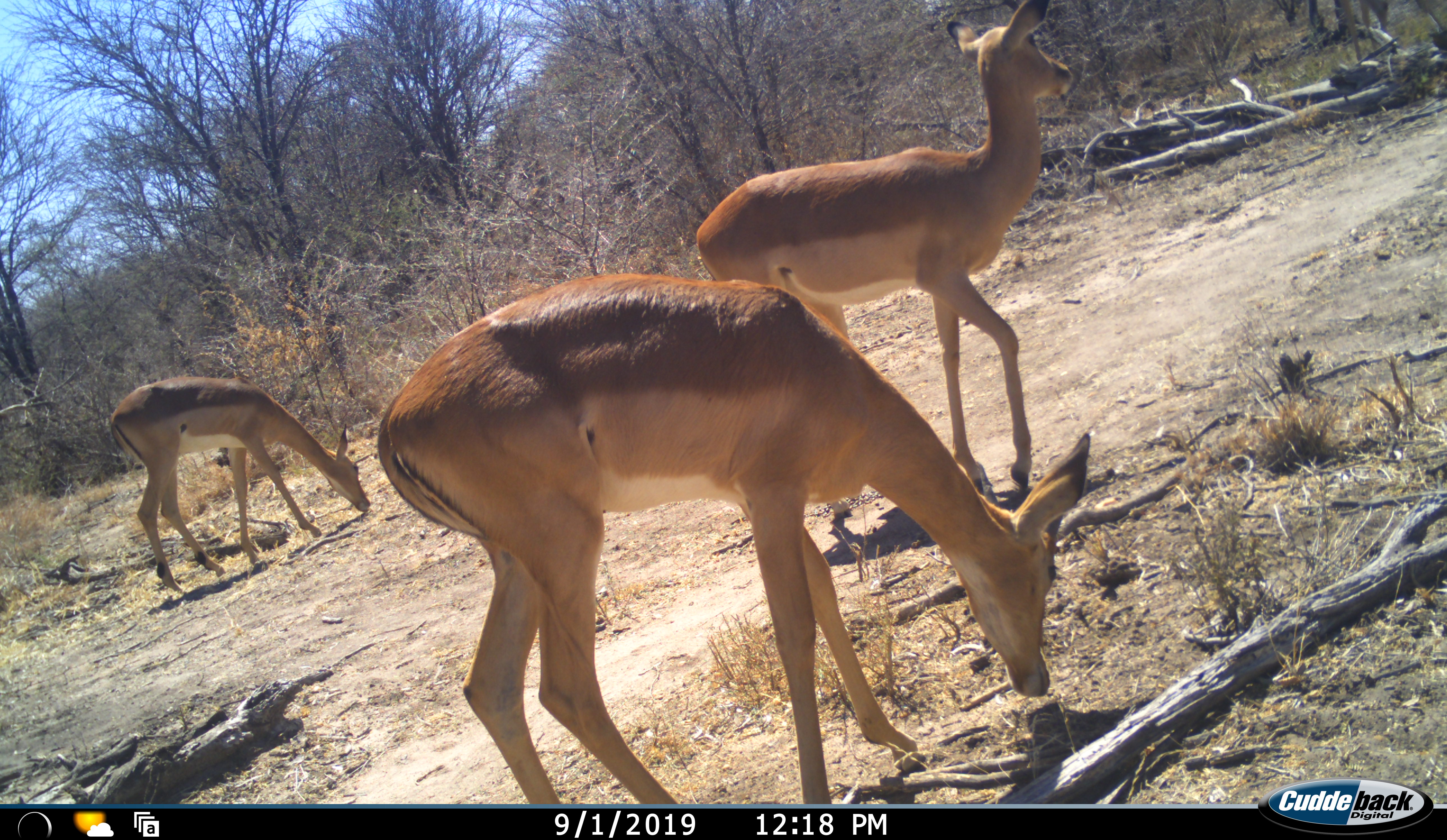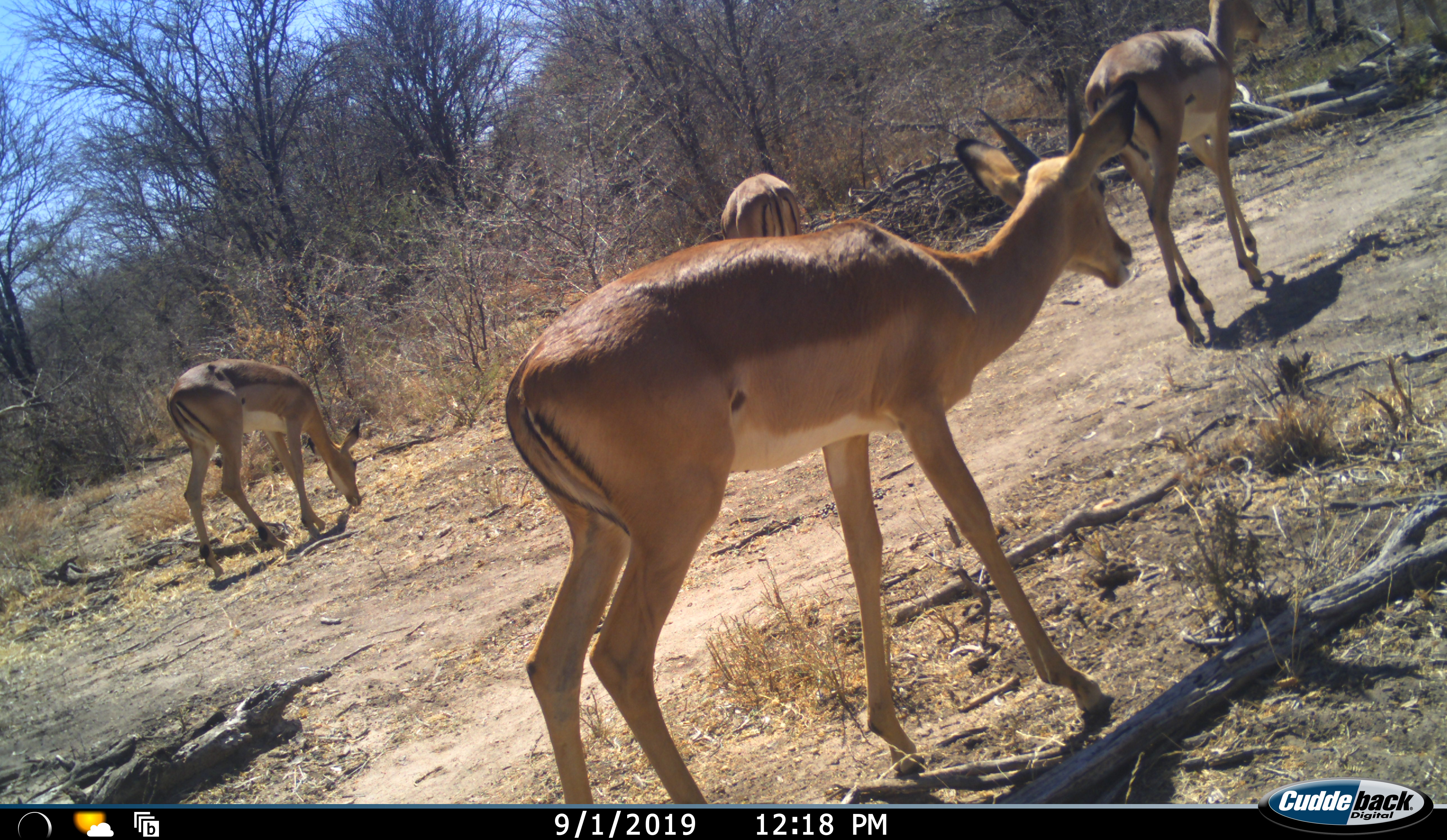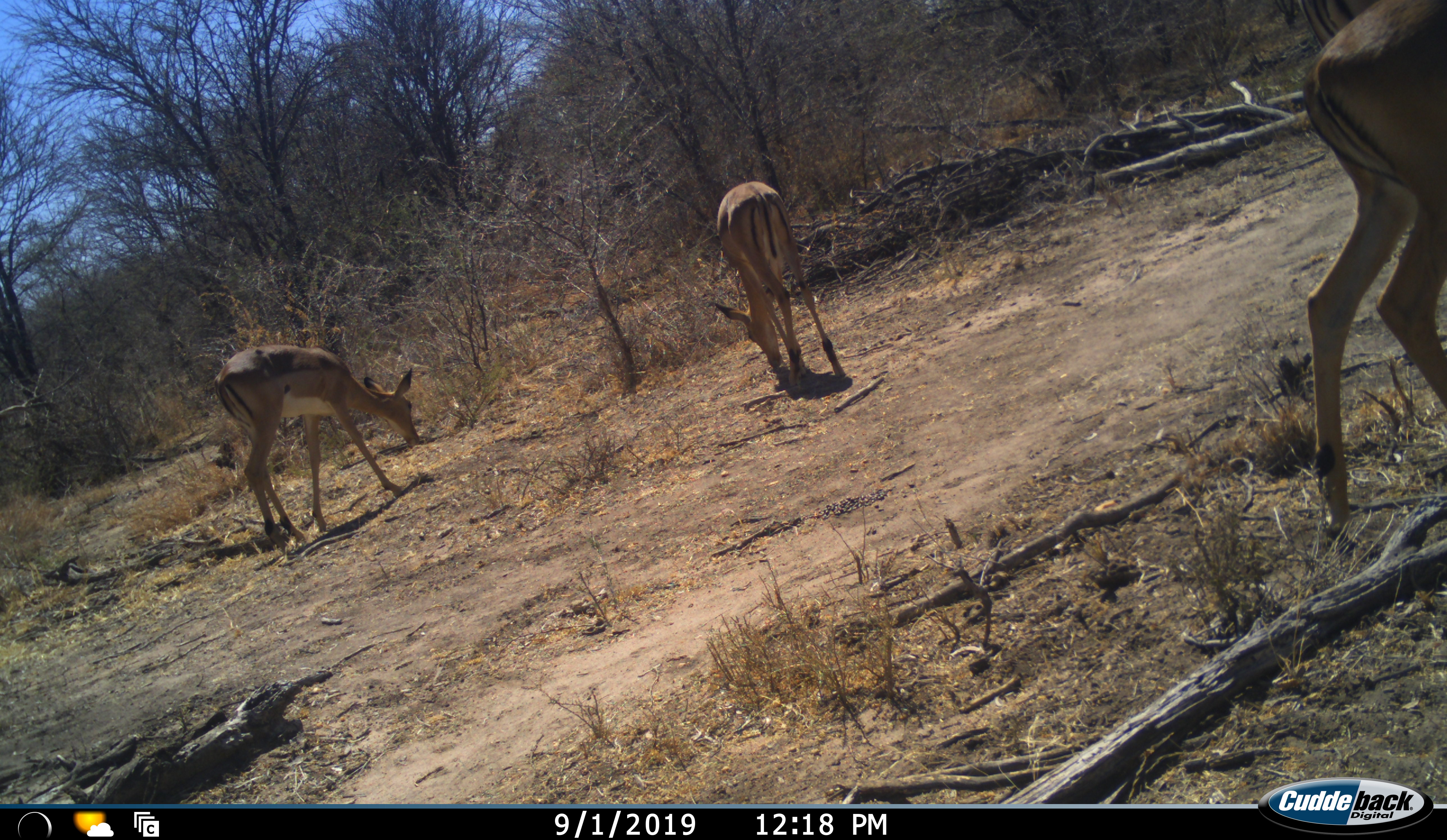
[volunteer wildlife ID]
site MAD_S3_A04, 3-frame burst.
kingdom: Animalia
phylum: Chordata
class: Mammalia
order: Artiodactyla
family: Bovidae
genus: Aepyceros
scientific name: Aepyceros melampus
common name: impala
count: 4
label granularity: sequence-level